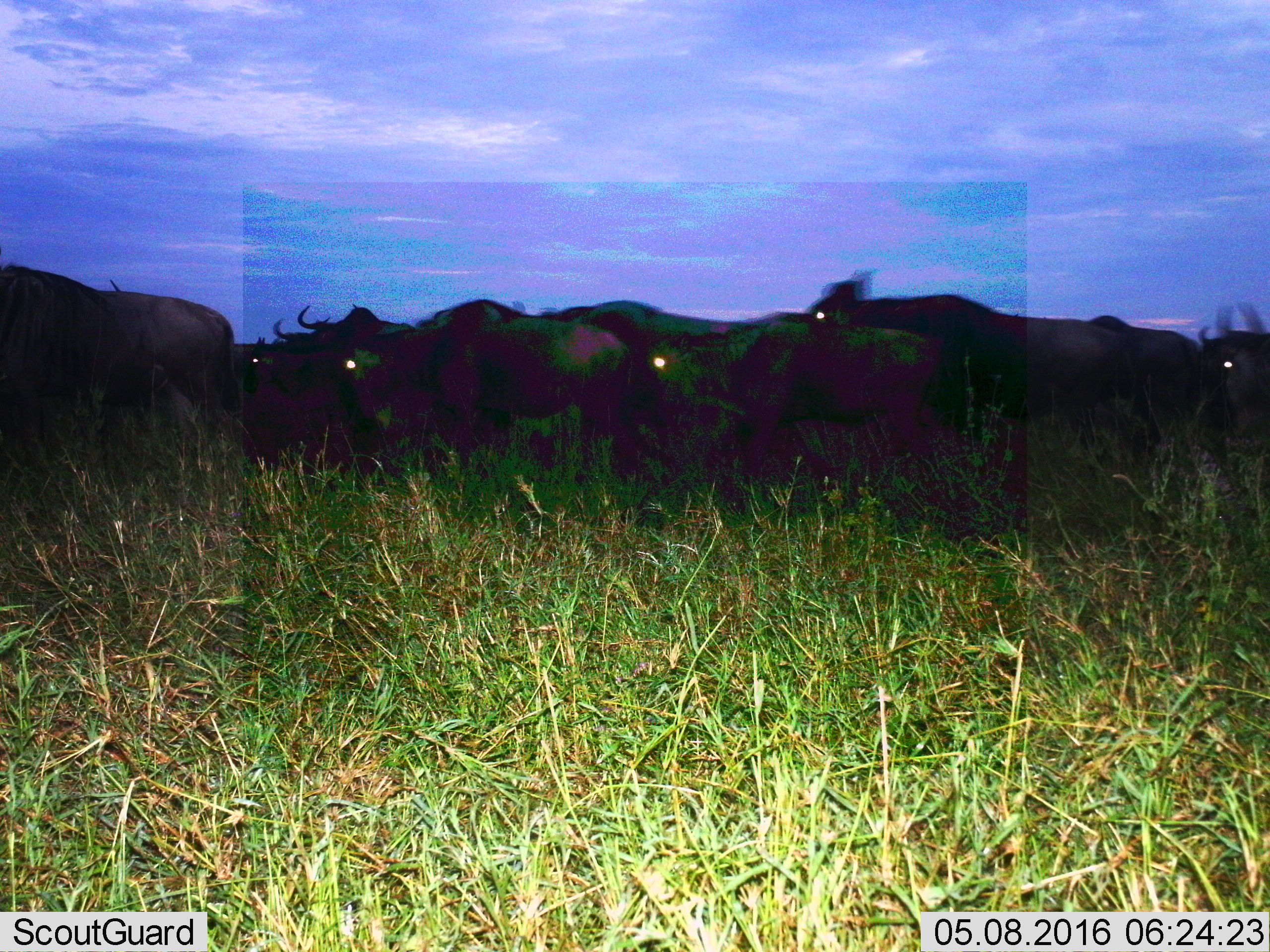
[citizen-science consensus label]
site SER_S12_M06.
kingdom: Animalia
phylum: Chordata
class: Mammalia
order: Artiodactyla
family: Bovidae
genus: Connochaetes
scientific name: Connochaetes taurinus taurinus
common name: blue wildebeest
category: wildebeestblue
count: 11-50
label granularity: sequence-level